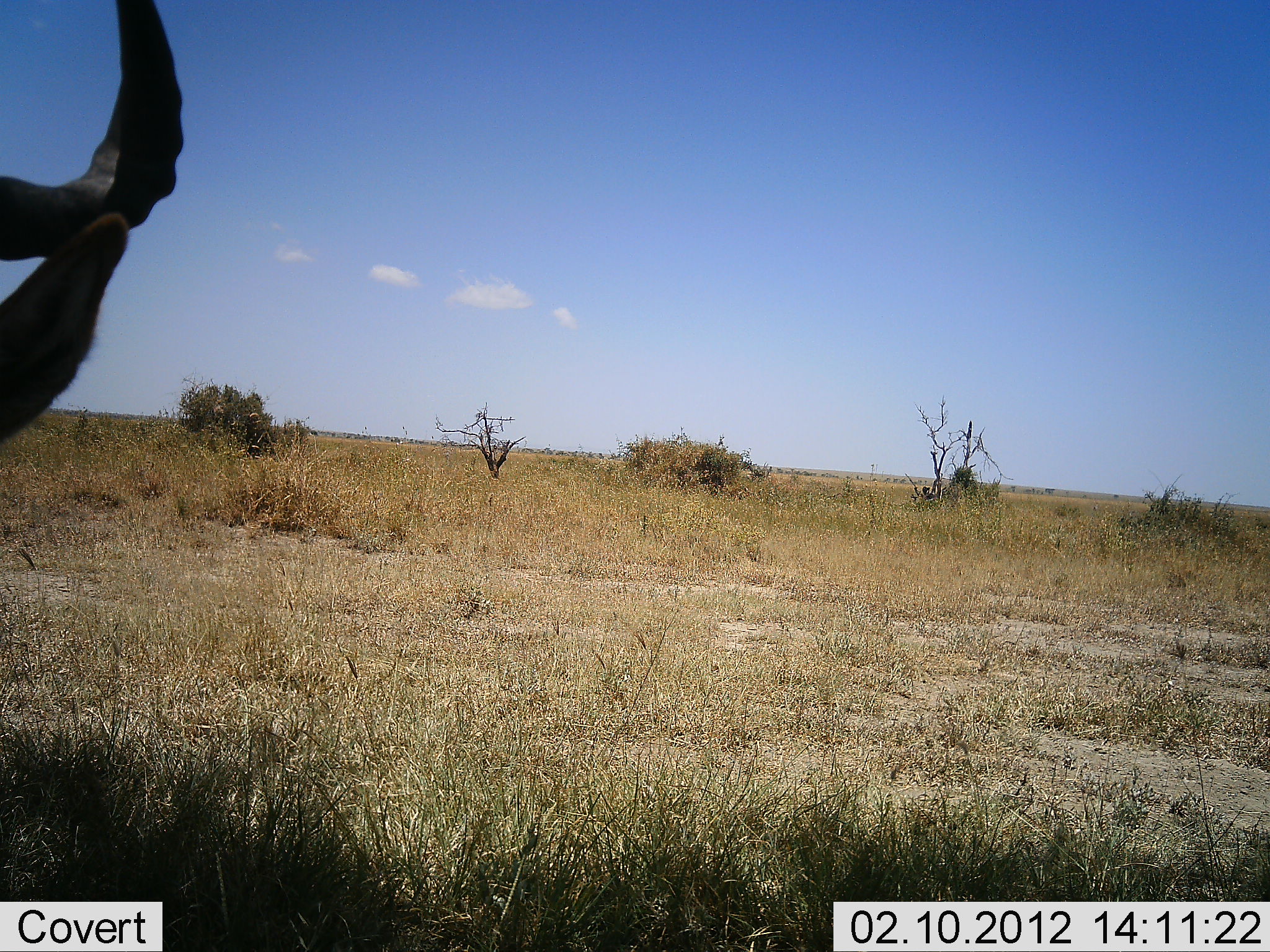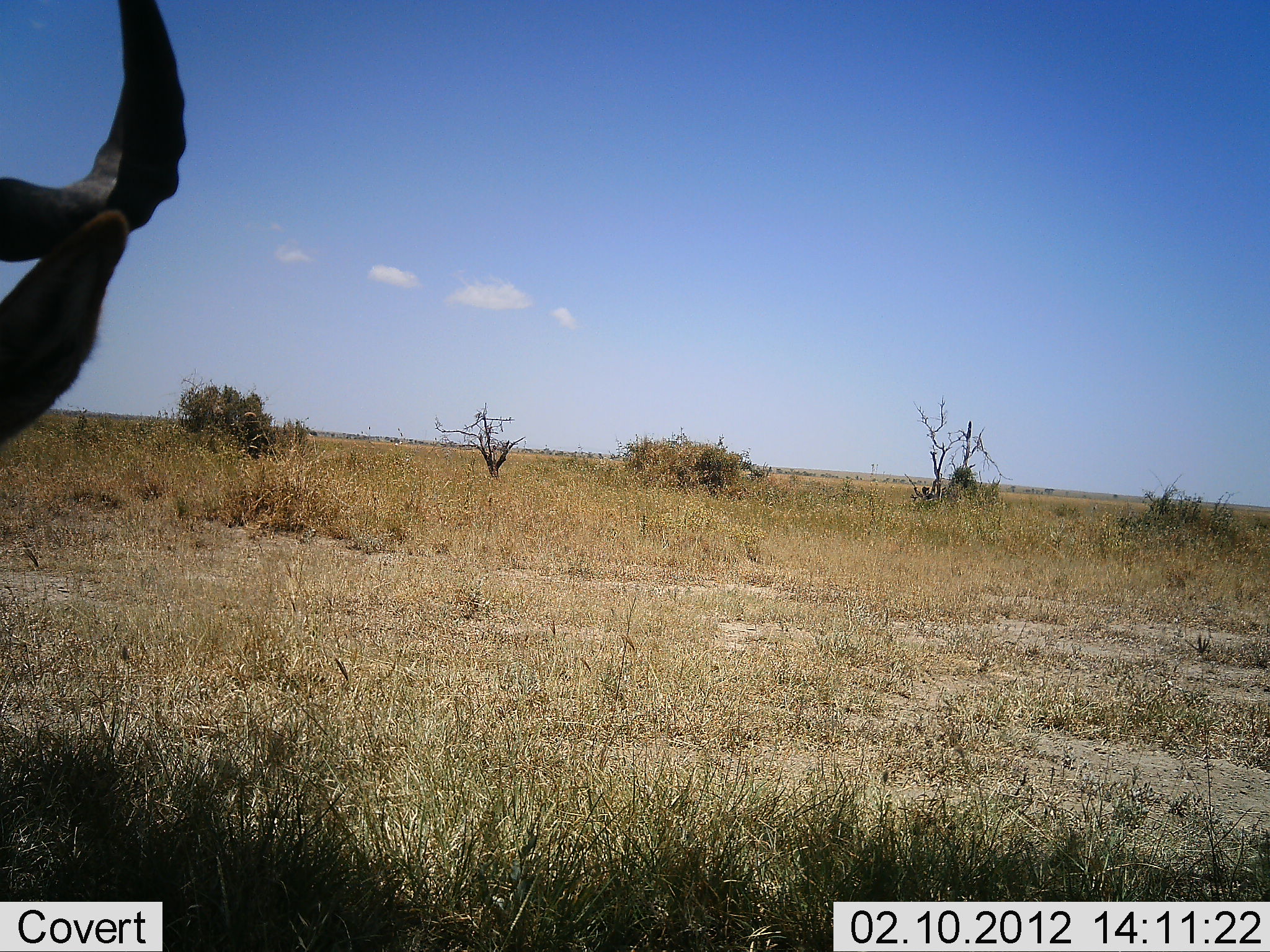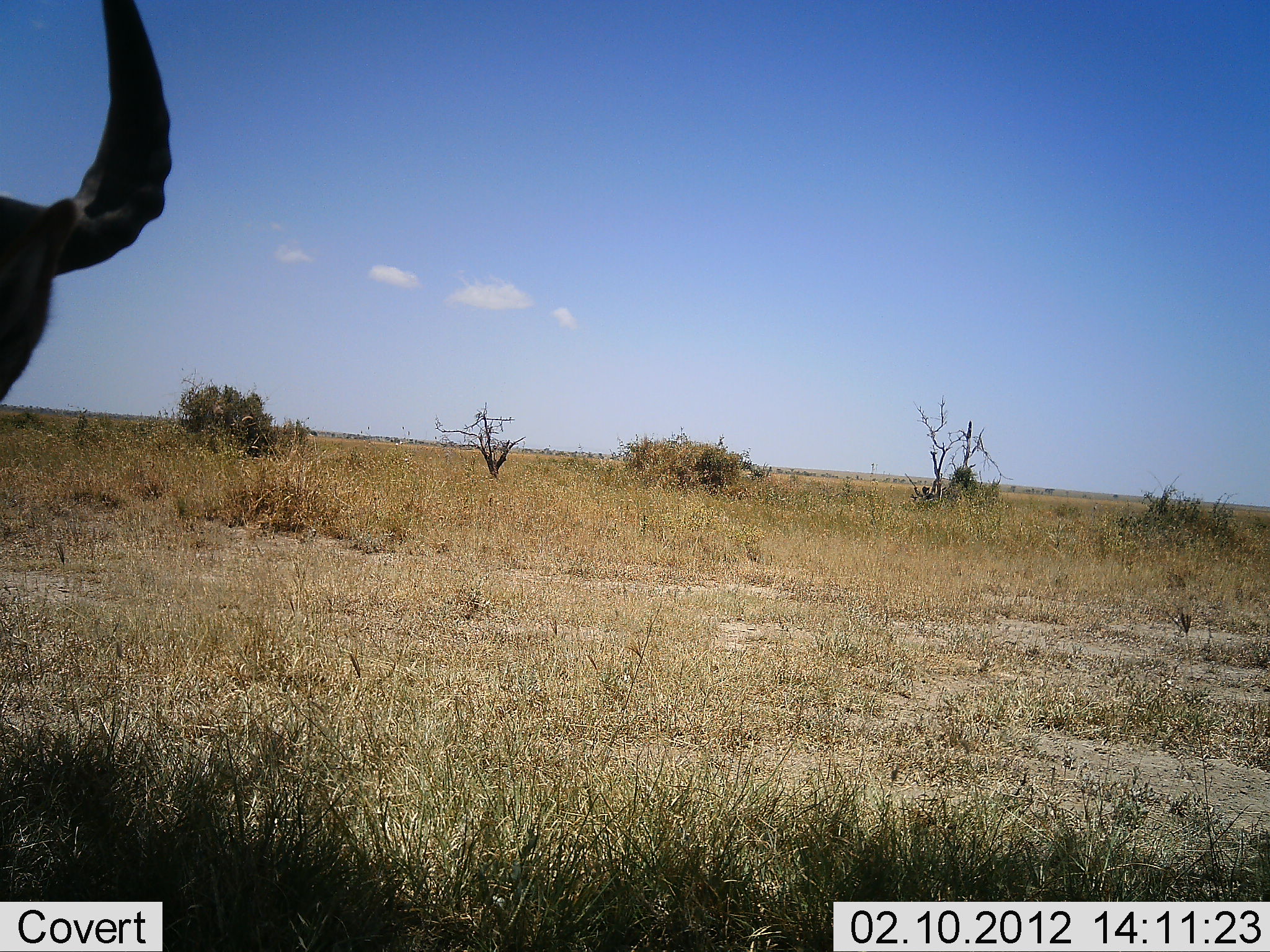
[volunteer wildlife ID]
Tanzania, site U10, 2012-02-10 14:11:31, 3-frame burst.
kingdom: Animalia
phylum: Chordata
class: Mammalia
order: Artiodactyla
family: Bovidae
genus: Alcelaphus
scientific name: Alcelaphus buselaphus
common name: hartebeest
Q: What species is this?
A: Hartebeest (Alcelaphus buselaphus).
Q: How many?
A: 1.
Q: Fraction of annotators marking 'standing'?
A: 50%.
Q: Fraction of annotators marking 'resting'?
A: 50%.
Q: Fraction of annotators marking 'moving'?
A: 0%.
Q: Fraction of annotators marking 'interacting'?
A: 0%.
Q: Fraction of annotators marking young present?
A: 0%.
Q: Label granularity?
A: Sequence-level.